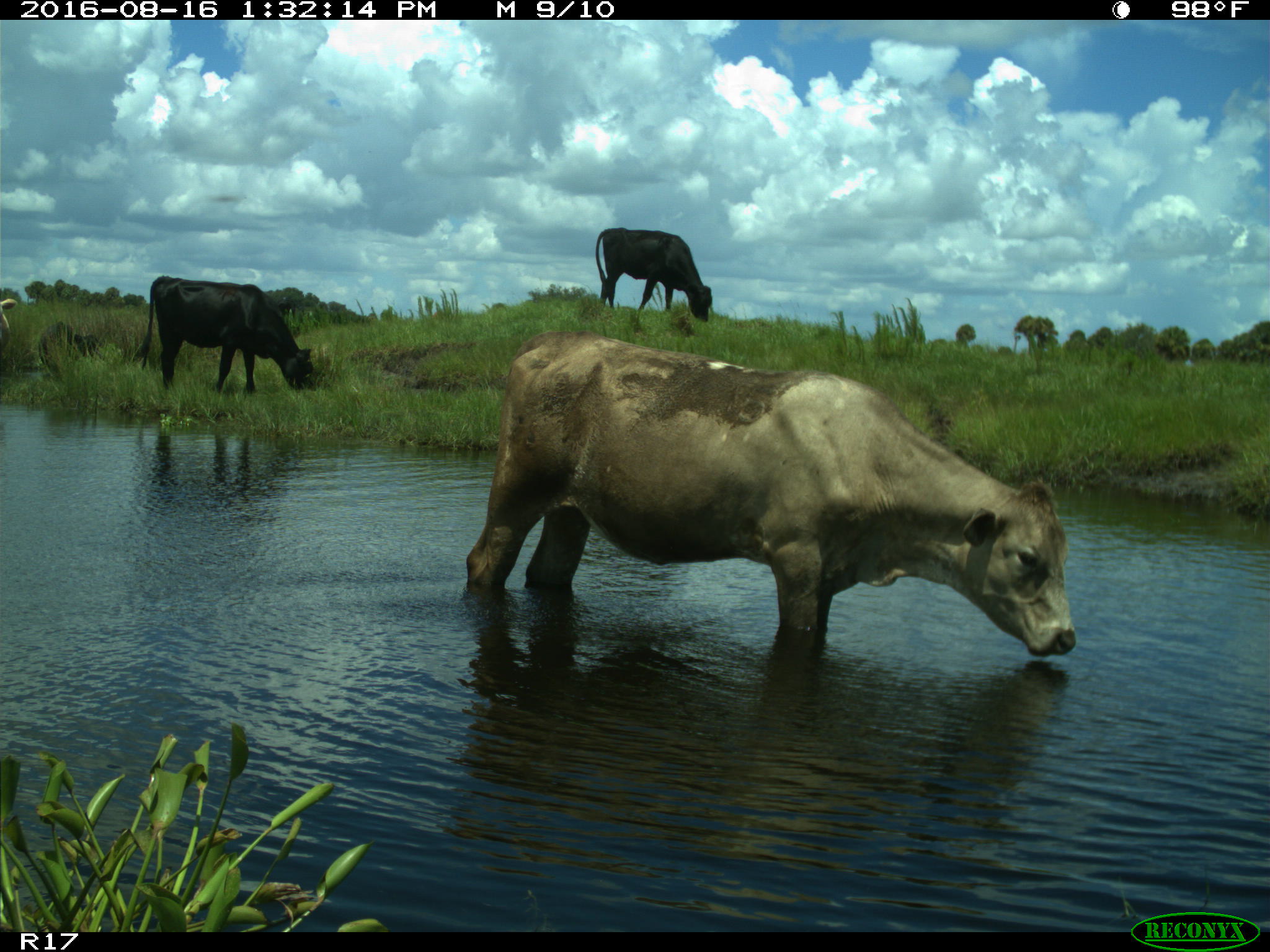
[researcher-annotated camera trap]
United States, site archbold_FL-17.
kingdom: Animalia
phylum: Chordata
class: Mammalia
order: Artiodactyla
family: Bovidae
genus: Bos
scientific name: Bos taurus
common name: domestic cow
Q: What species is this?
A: Bos taurus (domestic cow).